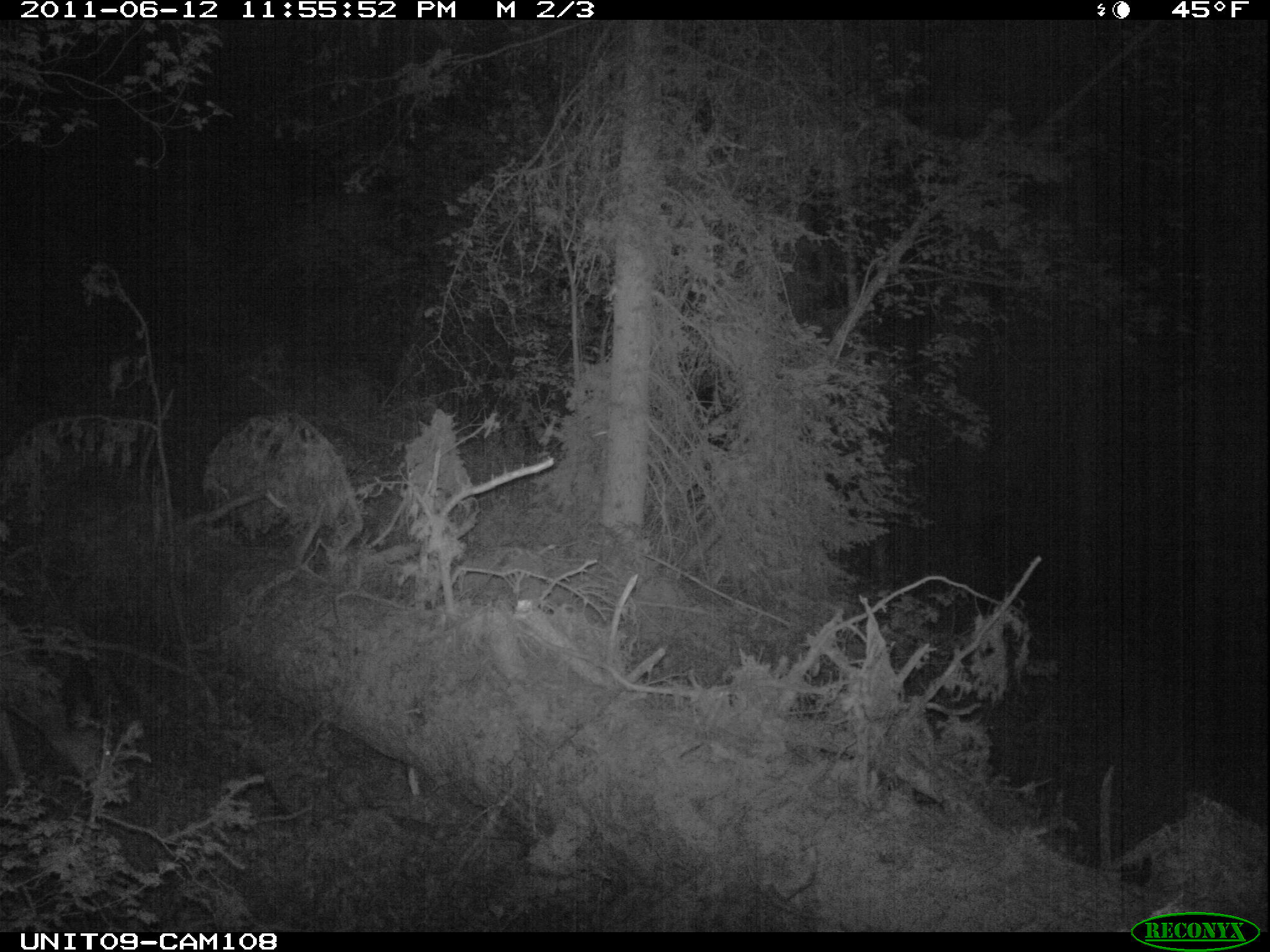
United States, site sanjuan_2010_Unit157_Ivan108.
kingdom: Animalia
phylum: Chordata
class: Mammalia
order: Artiodactyla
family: Cervidae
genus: Odocoileus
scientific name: Odocoileus hemionus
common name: mule deer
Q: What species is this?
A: Odocoileus hemionus (mule deer).